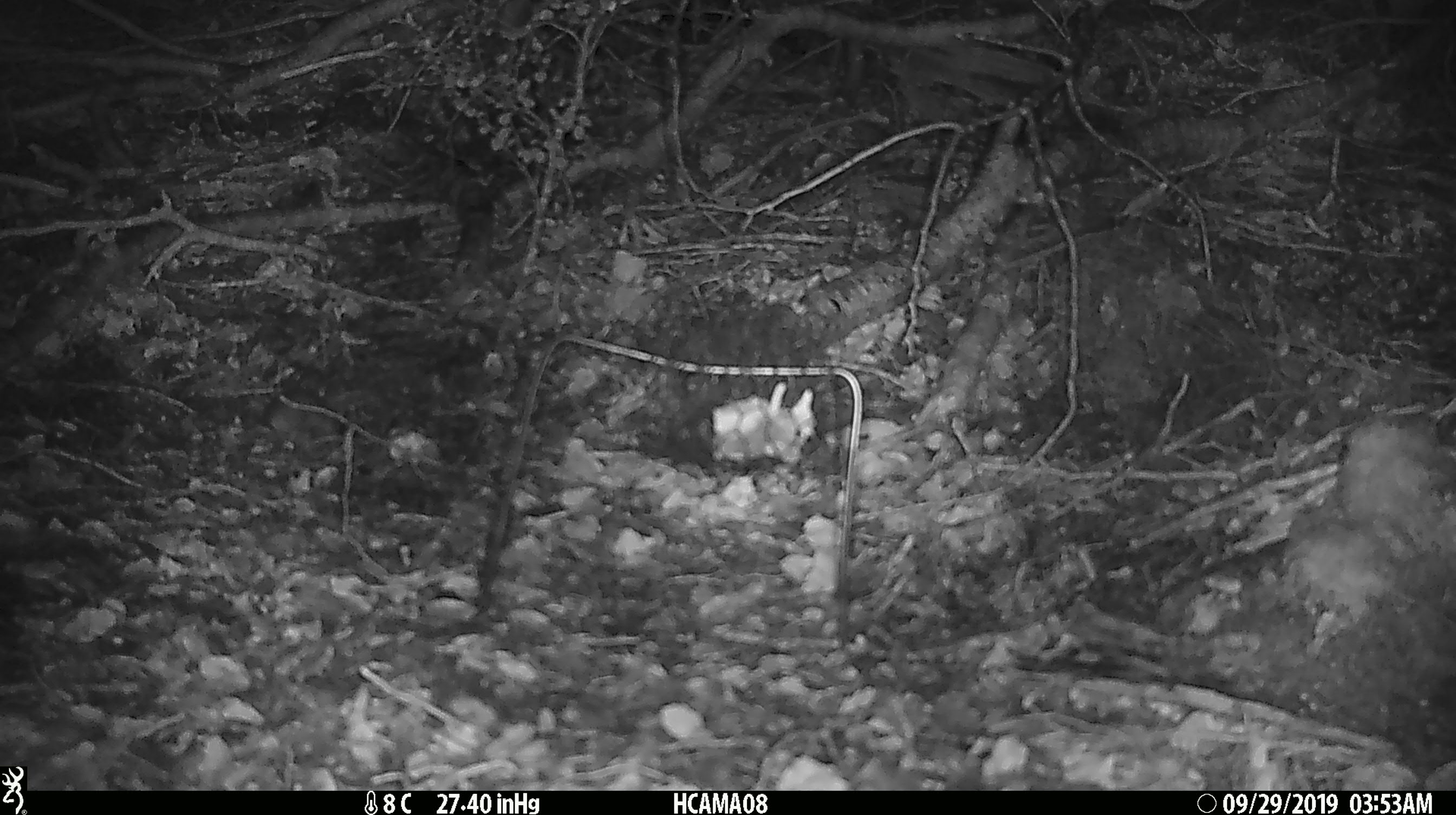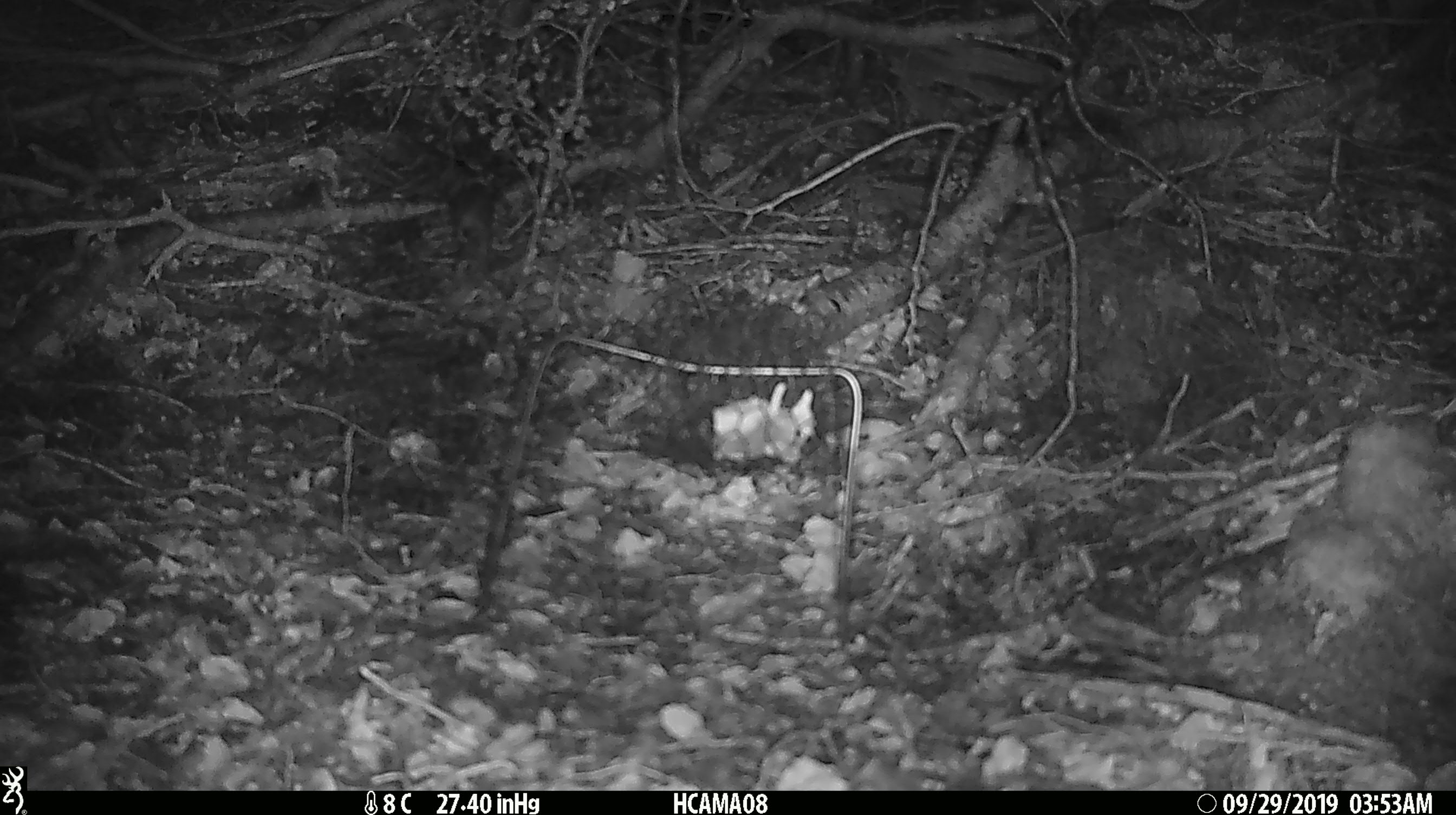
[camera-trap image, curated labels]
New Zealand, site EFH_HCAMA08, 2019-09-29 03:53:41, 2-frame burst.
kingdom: Animalia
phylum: Chordata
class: Mammalia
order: Rodentia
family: Muridae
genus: Mus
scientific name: Mus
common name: mouse